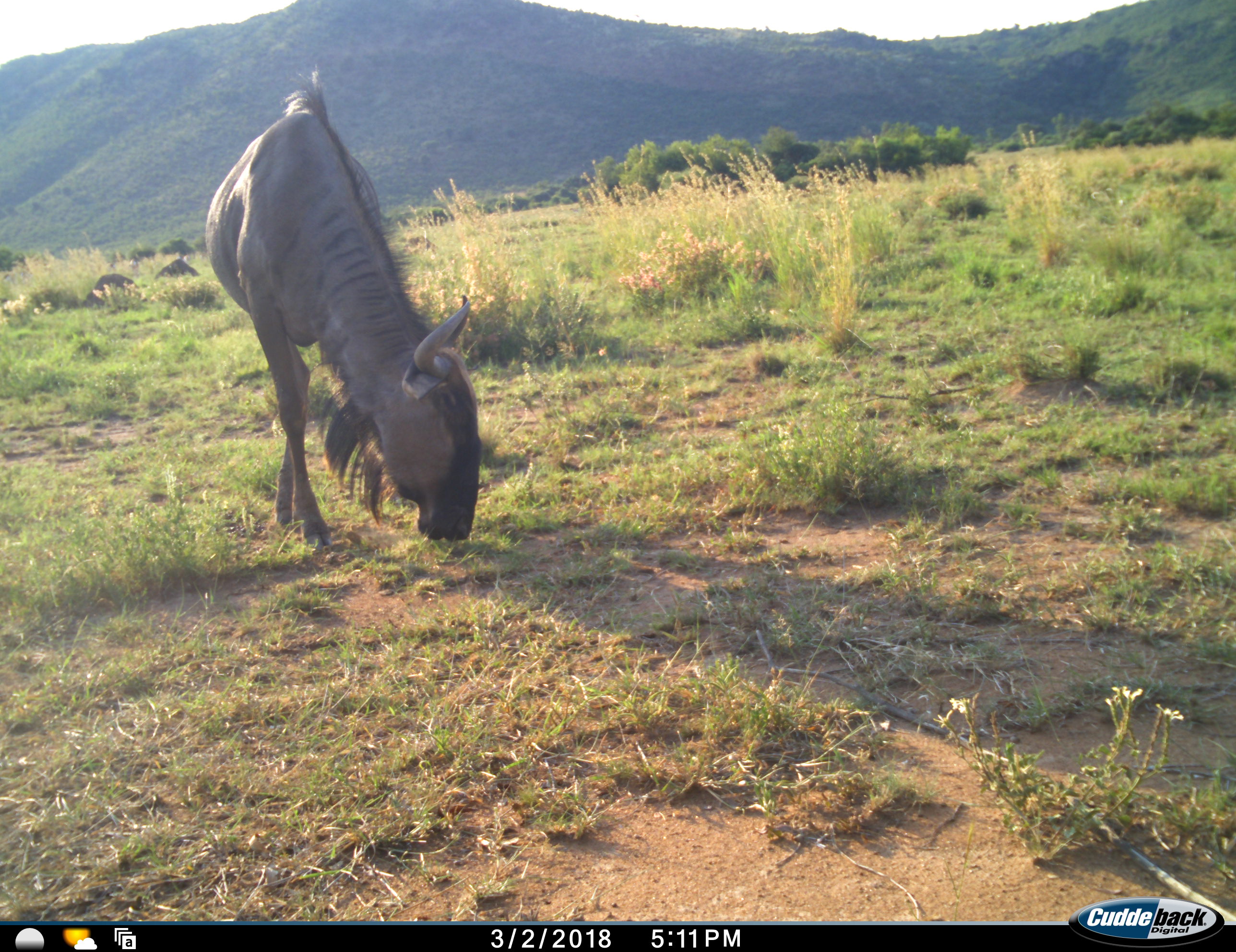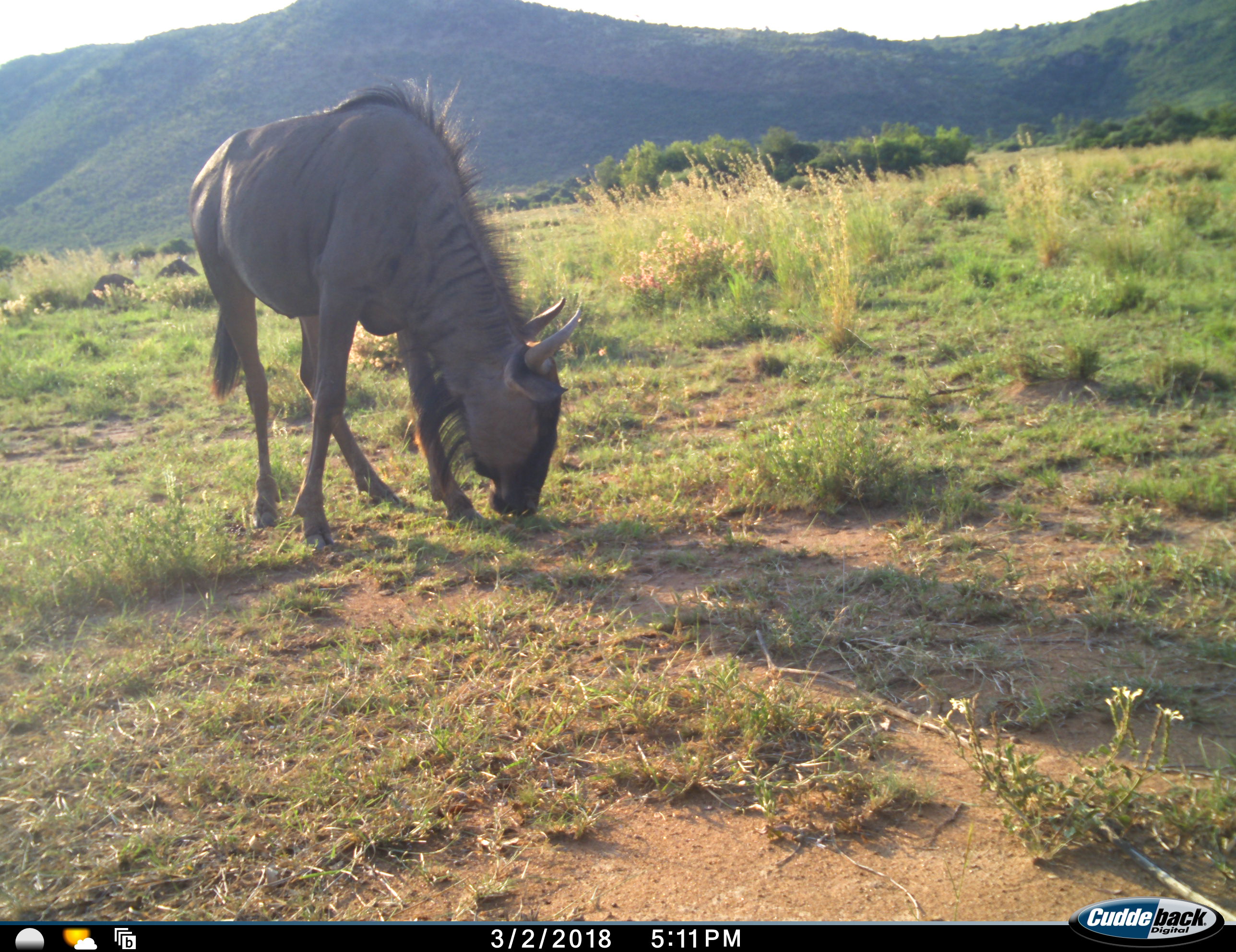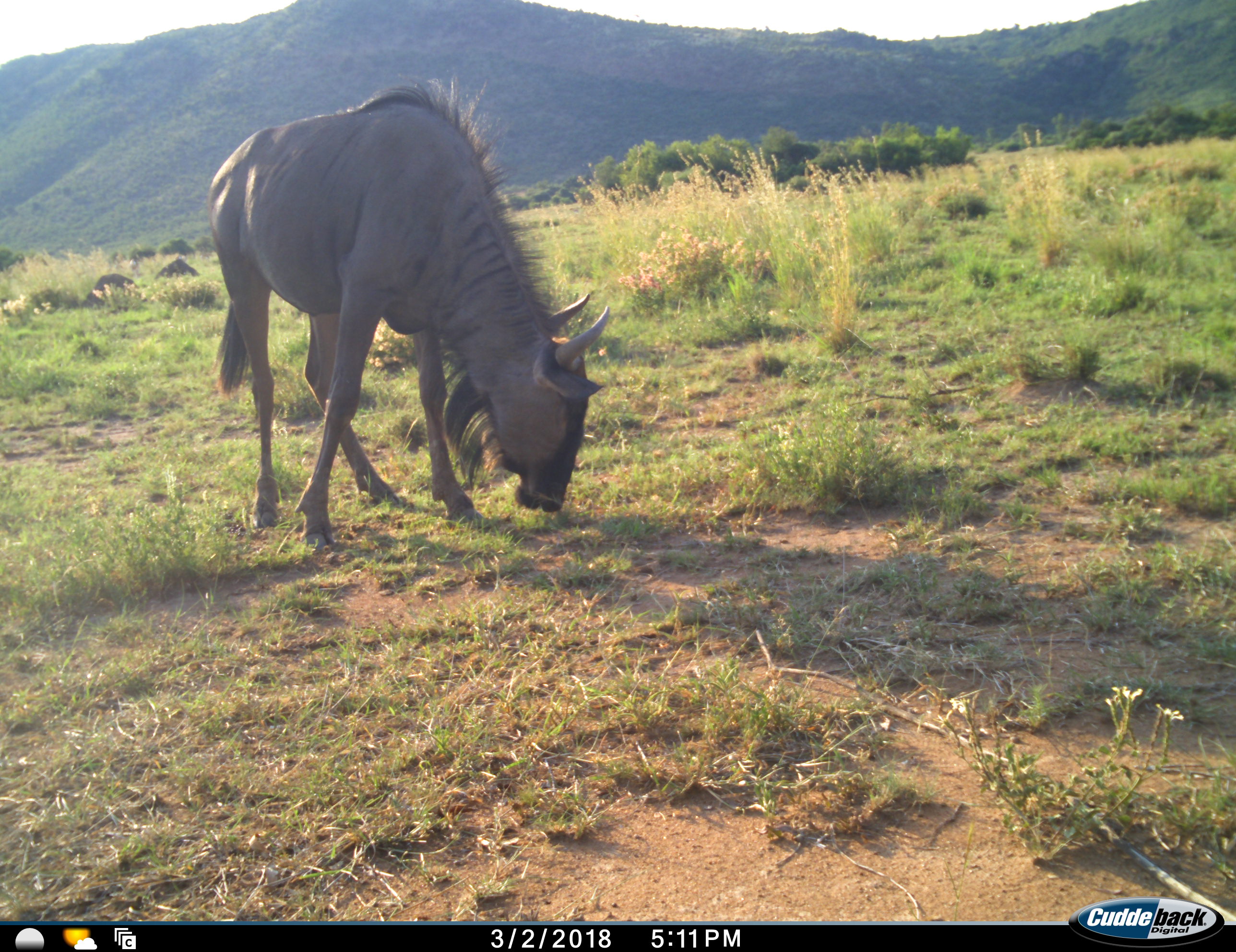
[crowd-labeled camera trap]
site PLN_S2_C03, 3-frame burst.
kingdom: Animalia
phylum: Chordata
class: Mammalia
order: Artiodactyla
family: Bovidae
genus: Connochaetes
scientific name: Connochaetes taurinus taurinus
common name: blue wildebeest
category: wildebeestblue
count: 1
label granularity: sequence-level